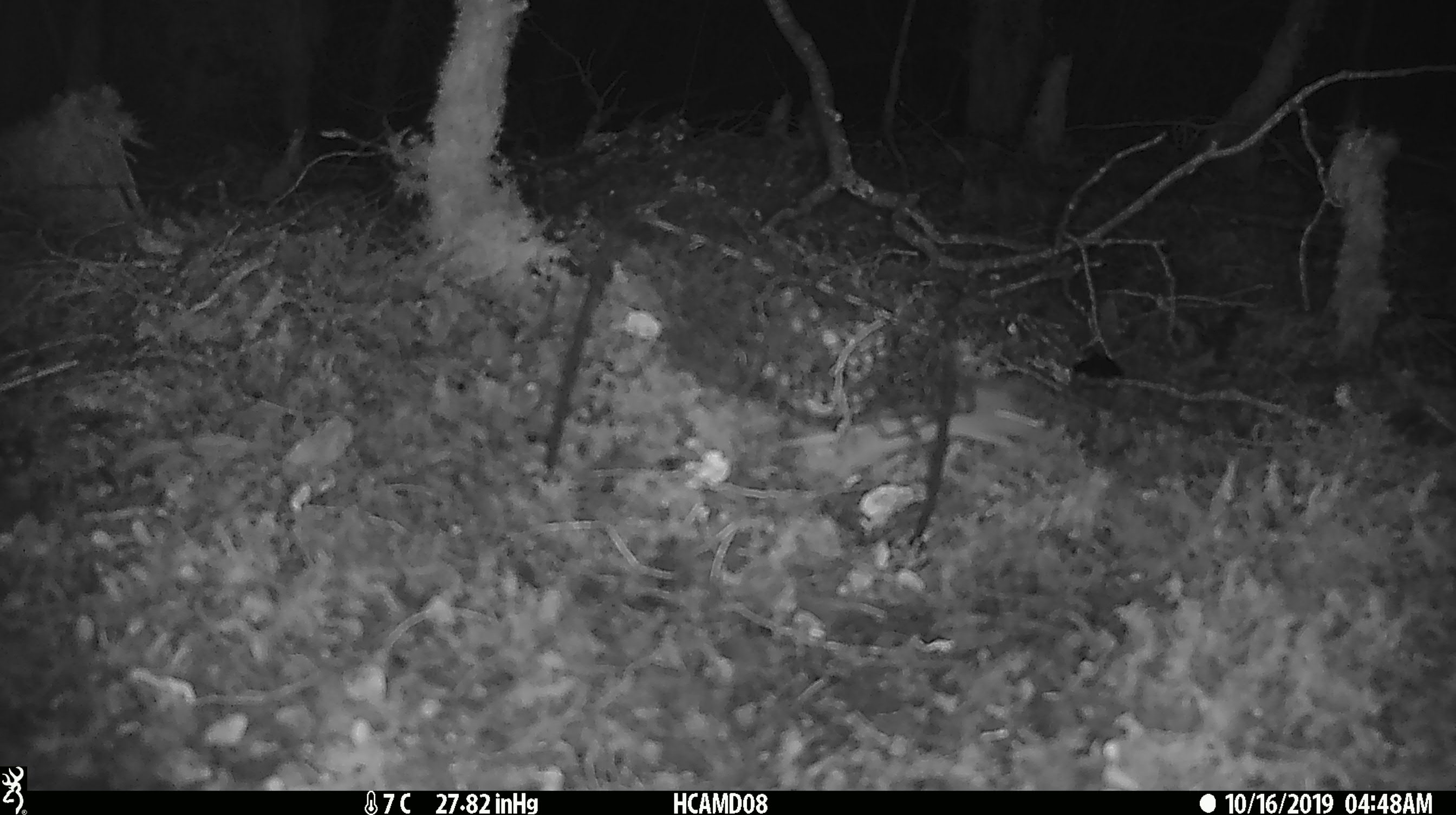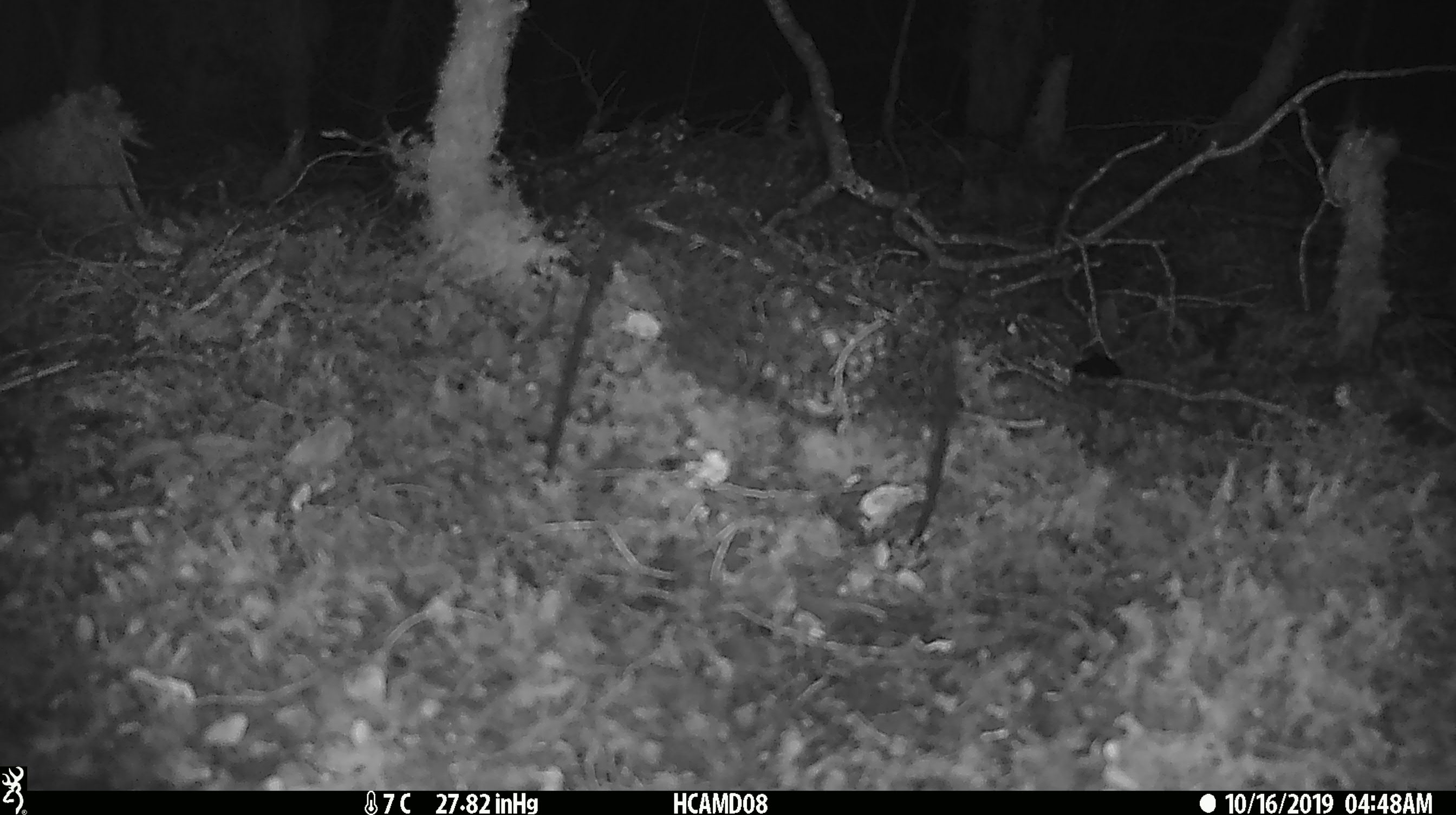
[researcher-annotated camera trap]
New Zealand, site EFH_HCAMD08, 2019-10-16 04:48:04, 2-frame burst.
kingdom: Animalia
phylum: Chordata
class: Mammalia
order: Rodentia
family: Muridae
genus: Mus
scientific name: Mus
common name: mouse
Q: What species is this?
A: Mouse (Mus).